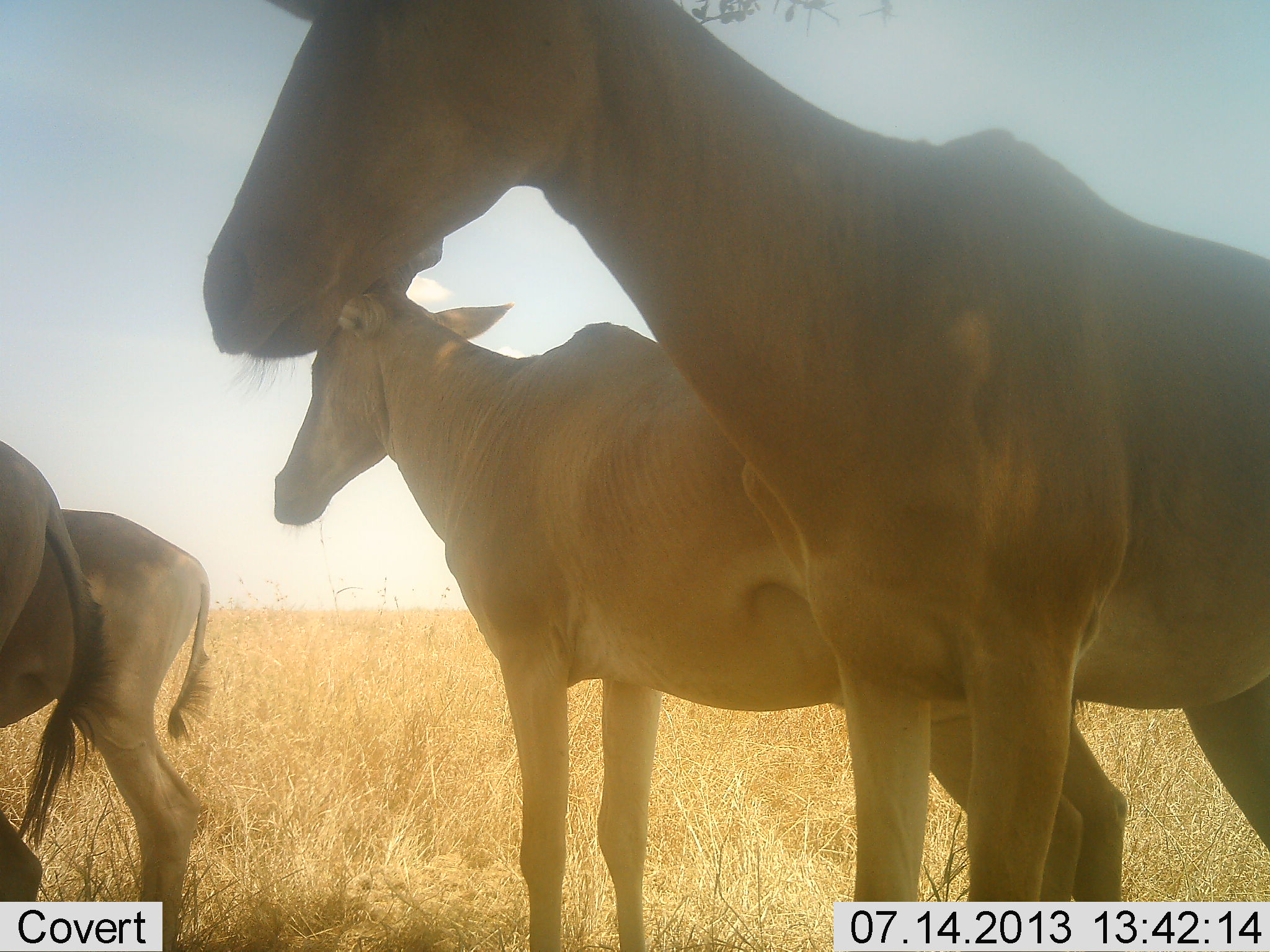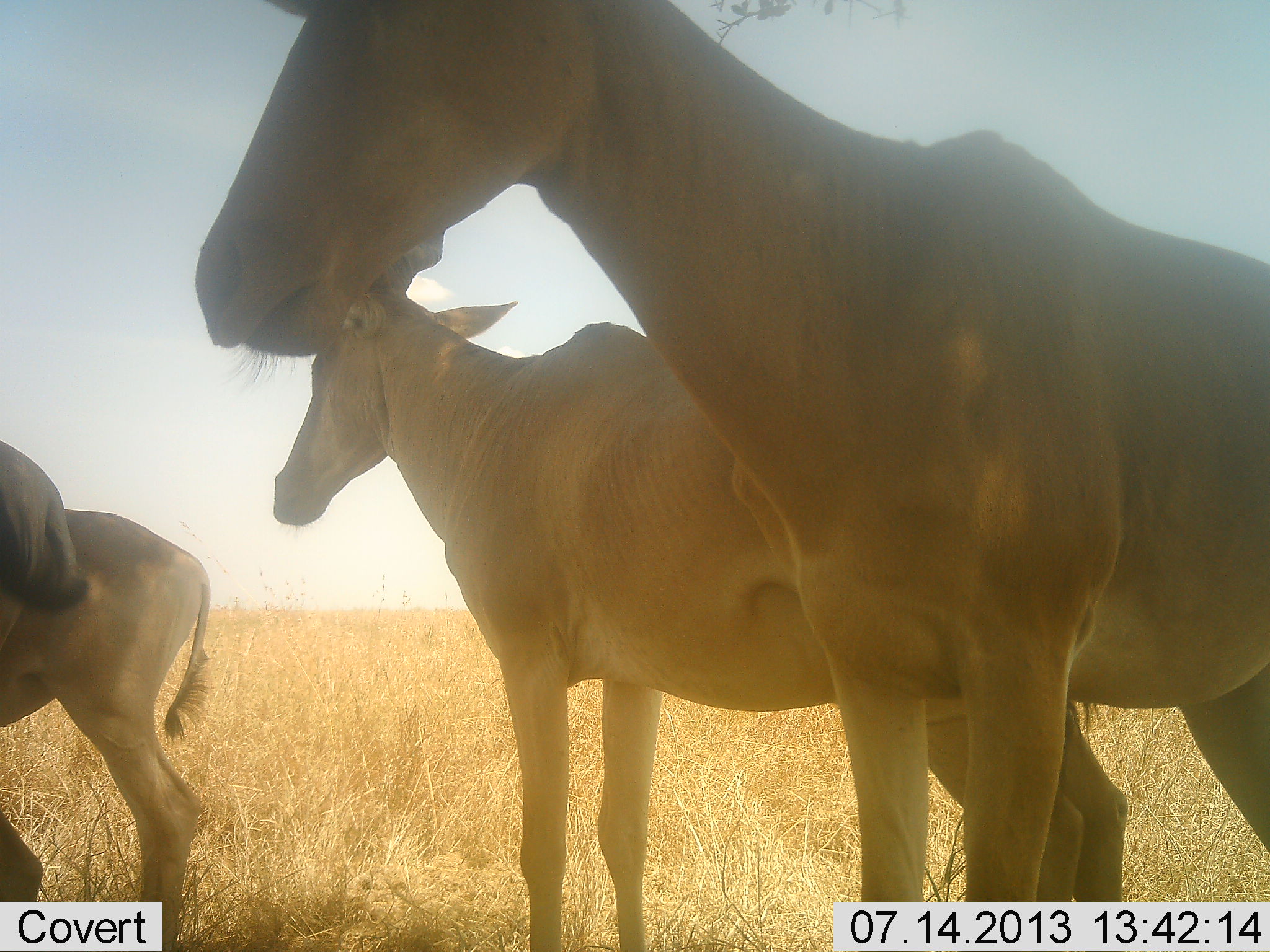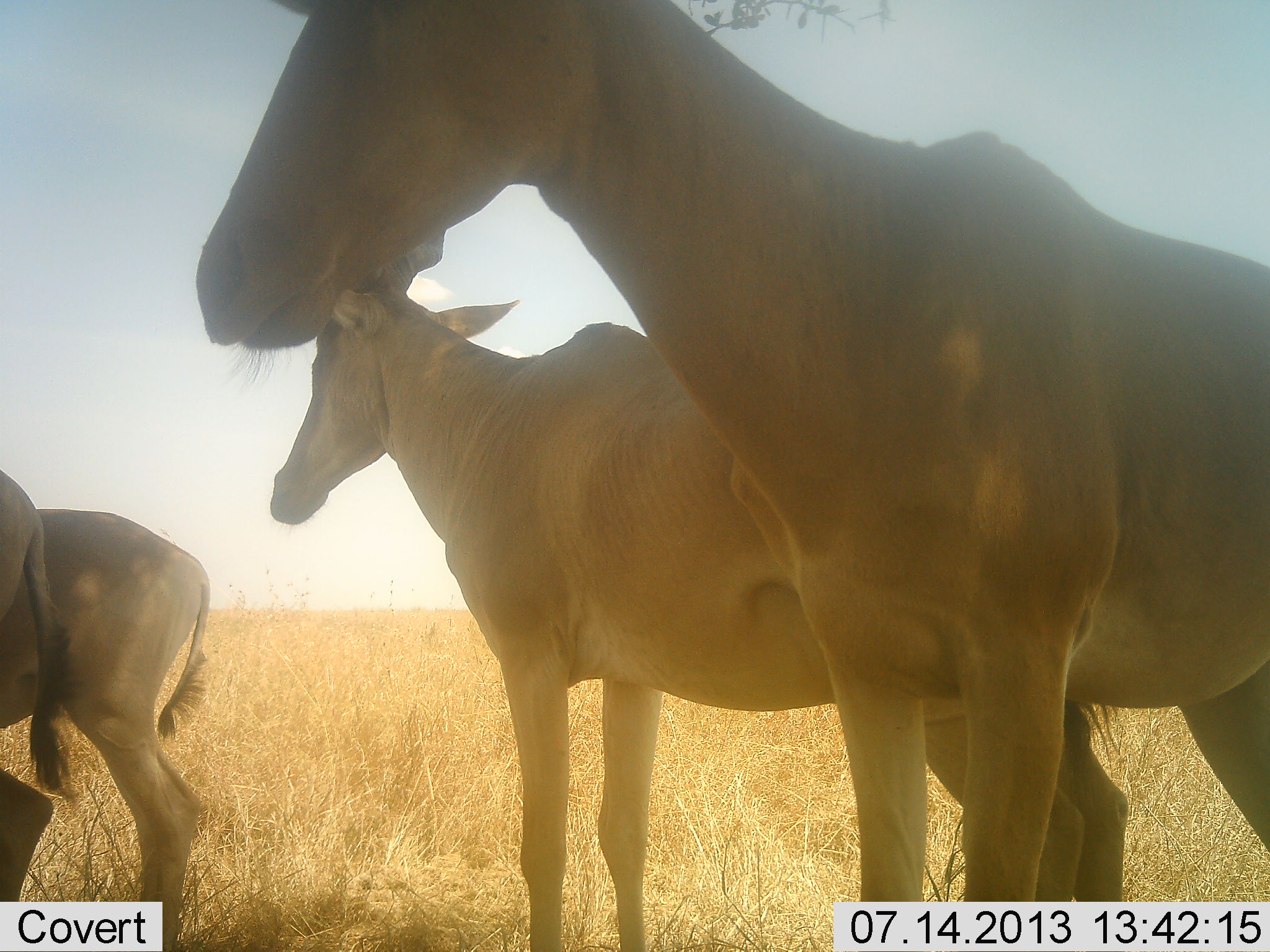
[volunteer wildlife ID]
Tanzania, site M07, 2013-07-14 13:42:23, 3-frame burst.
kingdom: Animalia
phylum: Chordata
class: Mammalia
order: Artiodactyla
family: Bovidae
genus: Alcelaphus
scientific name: Alcelaphus buselaphus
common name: hartebeest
Hartebeest (Alcelaphus buselaphus), count 4. Behavior (volunteer vote fractions): standing 96%, resting 8%, moving 0%, interacting 8%. Young present (vote fraction): 0%. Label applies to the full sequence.